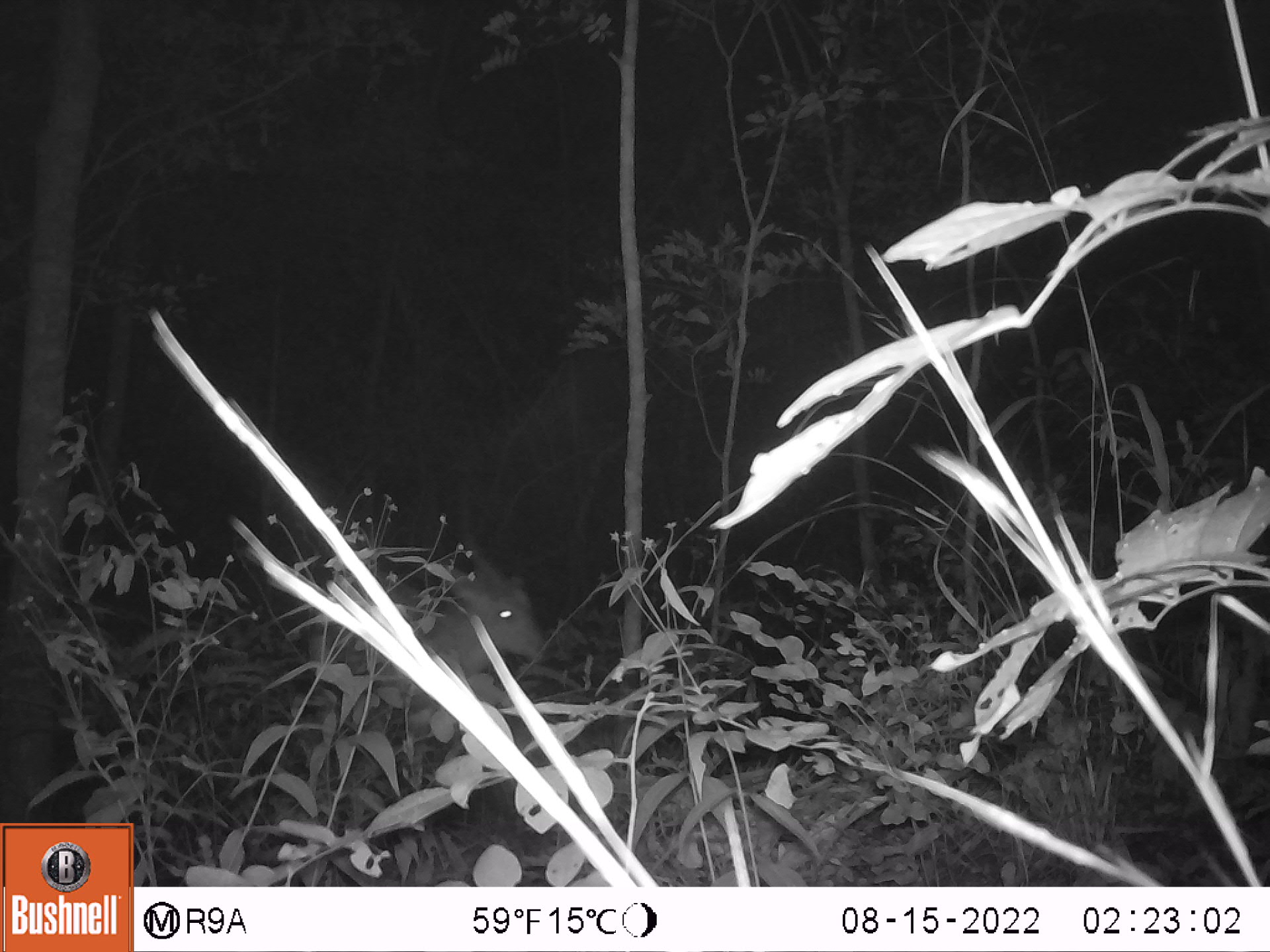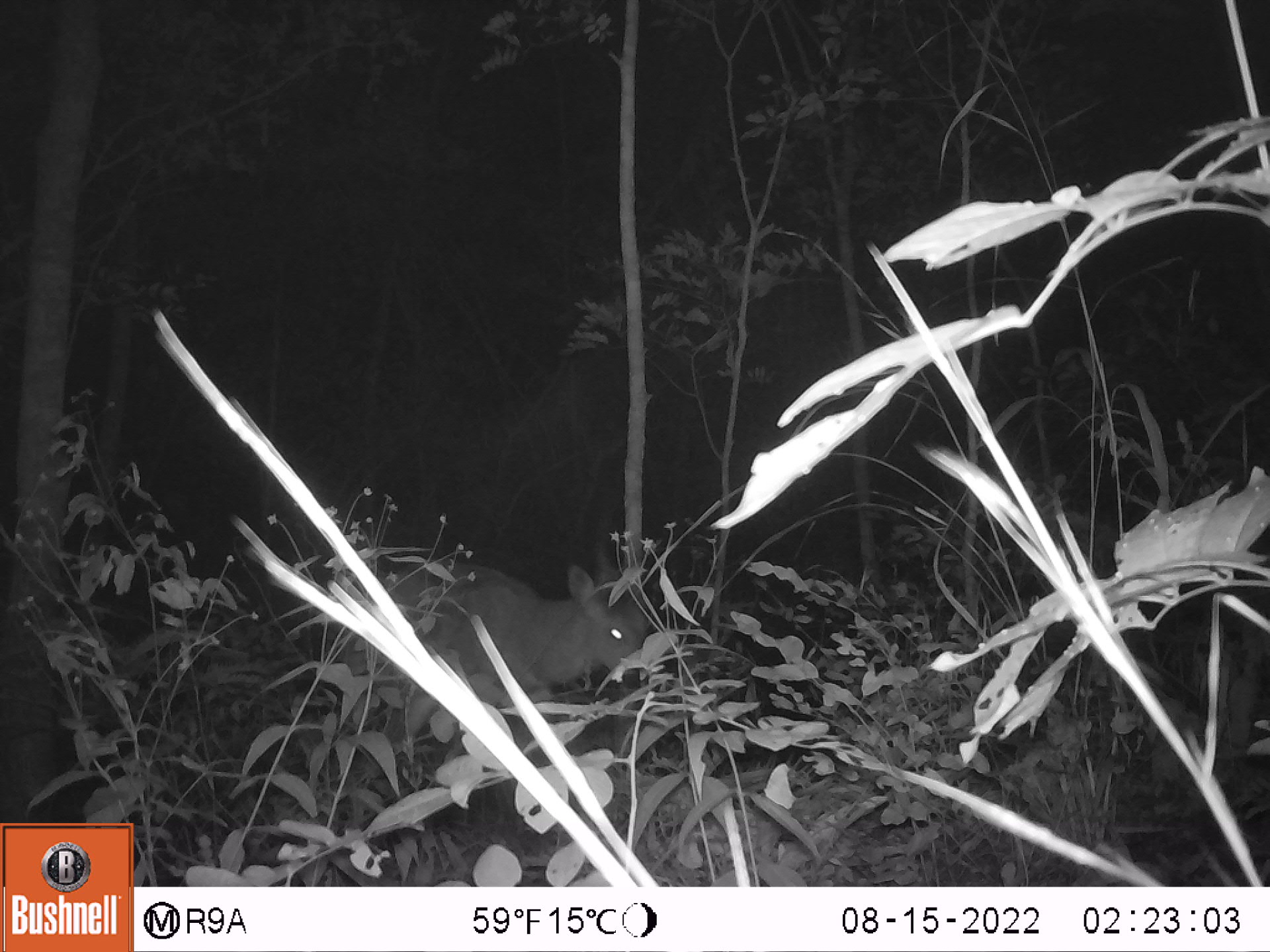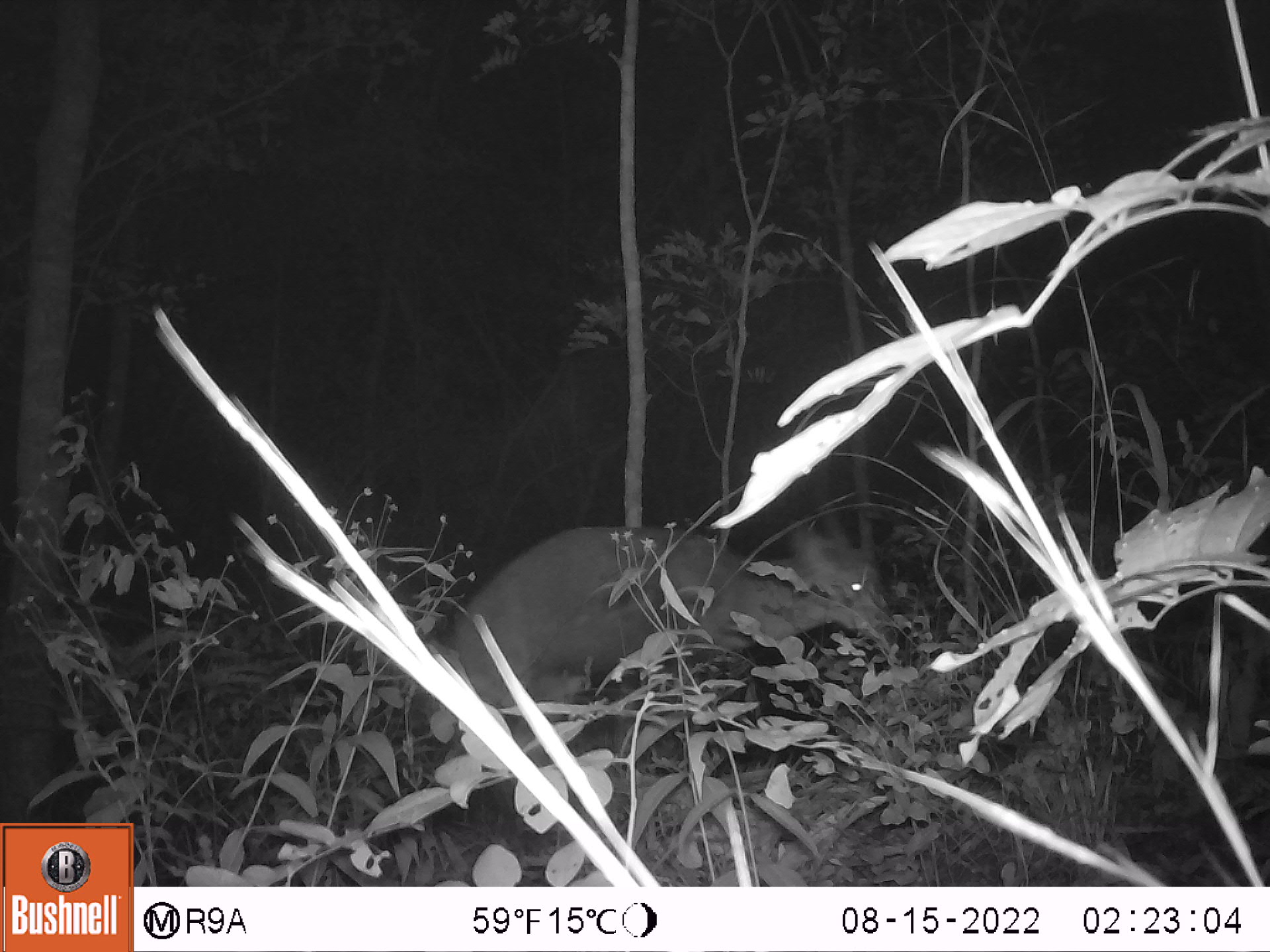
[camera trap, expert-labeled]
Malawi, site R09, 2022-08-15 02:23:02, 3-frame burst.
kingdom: Animalia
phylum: Chordata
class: Mammalia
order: Artiodactyla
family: Bovidae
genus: Tragelaphus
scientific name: Tragelaphus sylvaticus sylvaticus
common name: cape bushbuck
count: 1